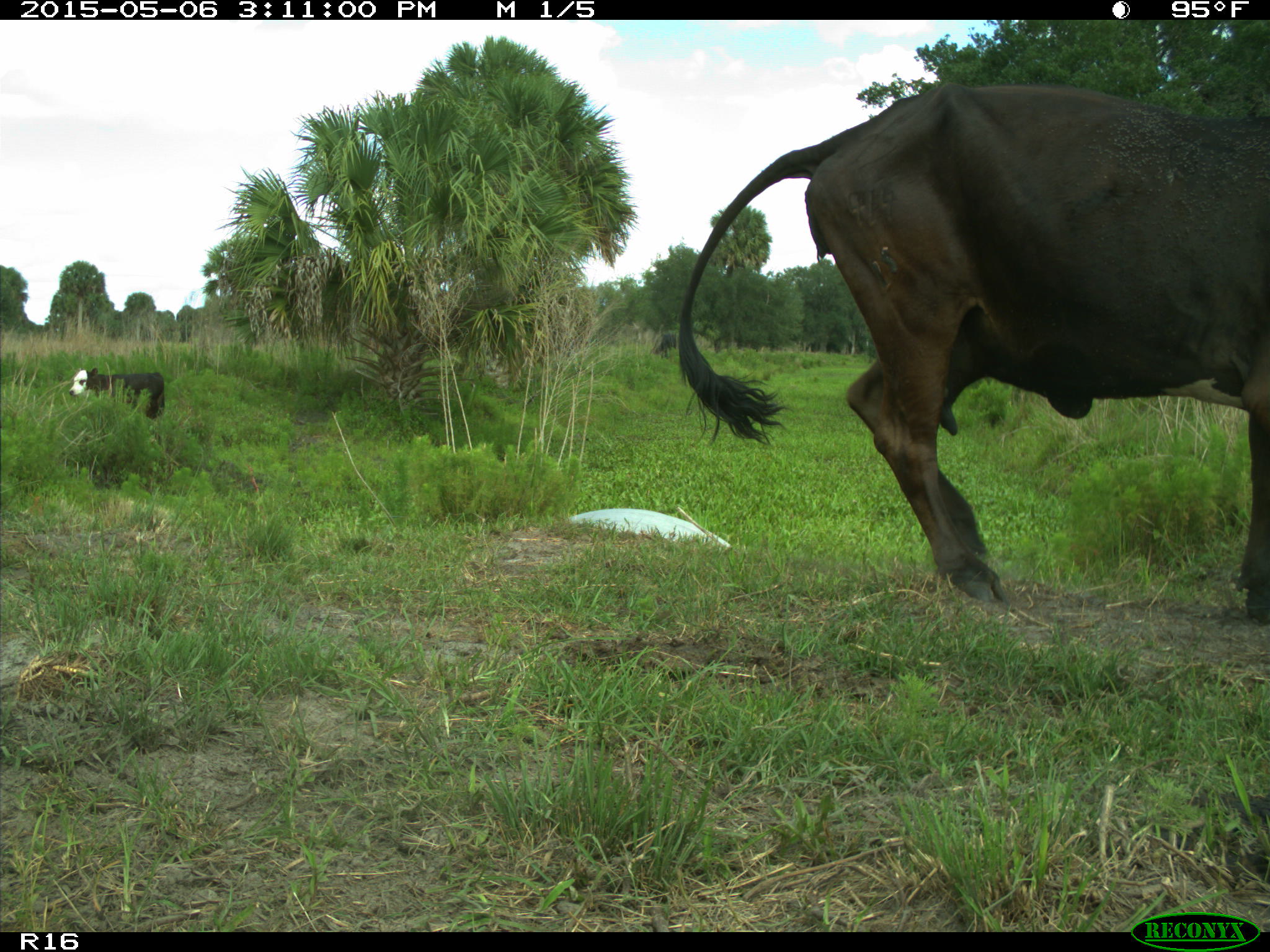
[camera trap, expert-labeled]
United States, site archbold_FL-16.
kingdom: Animalia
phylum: Chordata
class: Mammalia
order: Artiodactyla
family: Bovidae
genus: Bos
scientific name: Bos taurus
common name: domestic cow